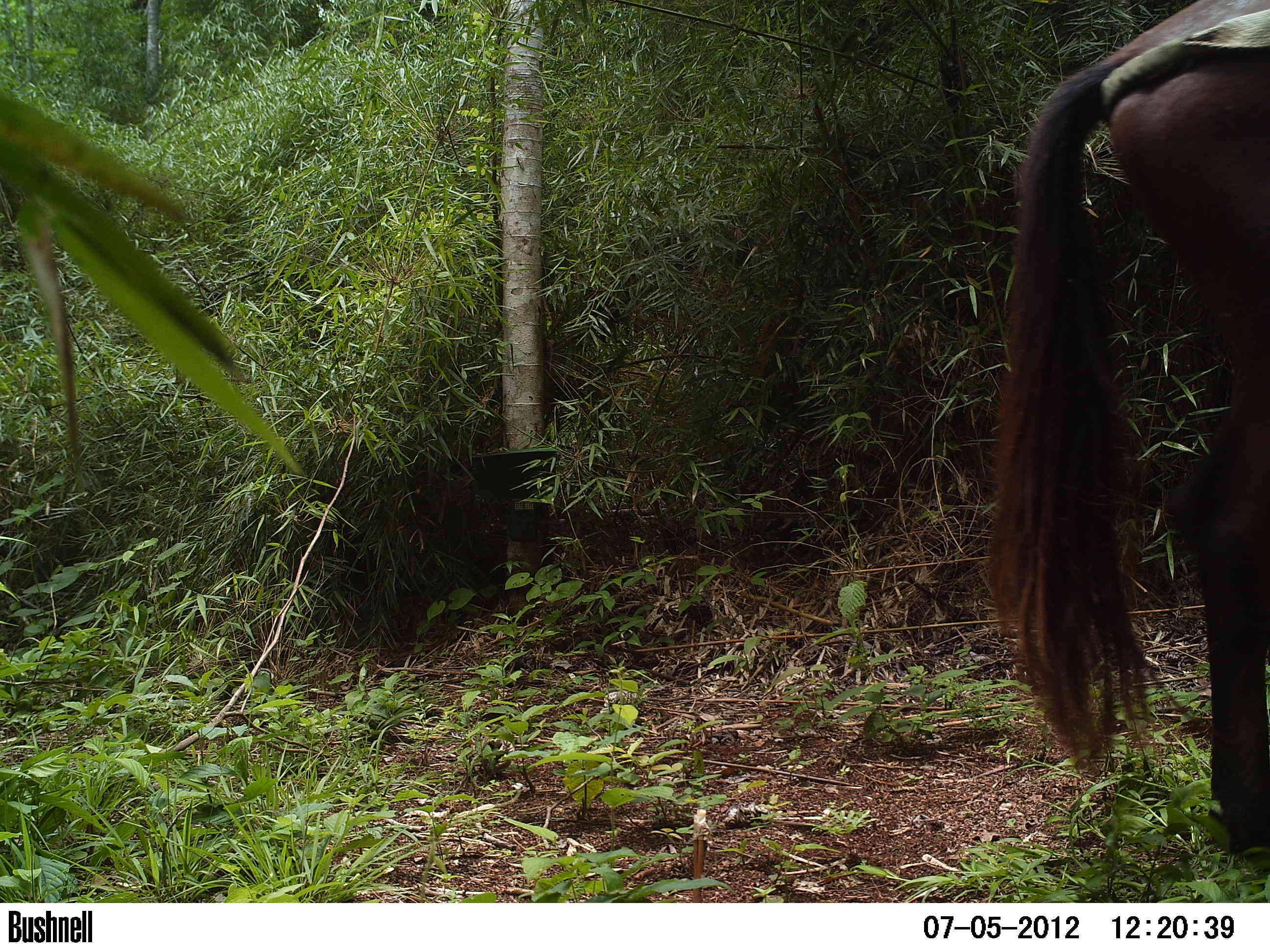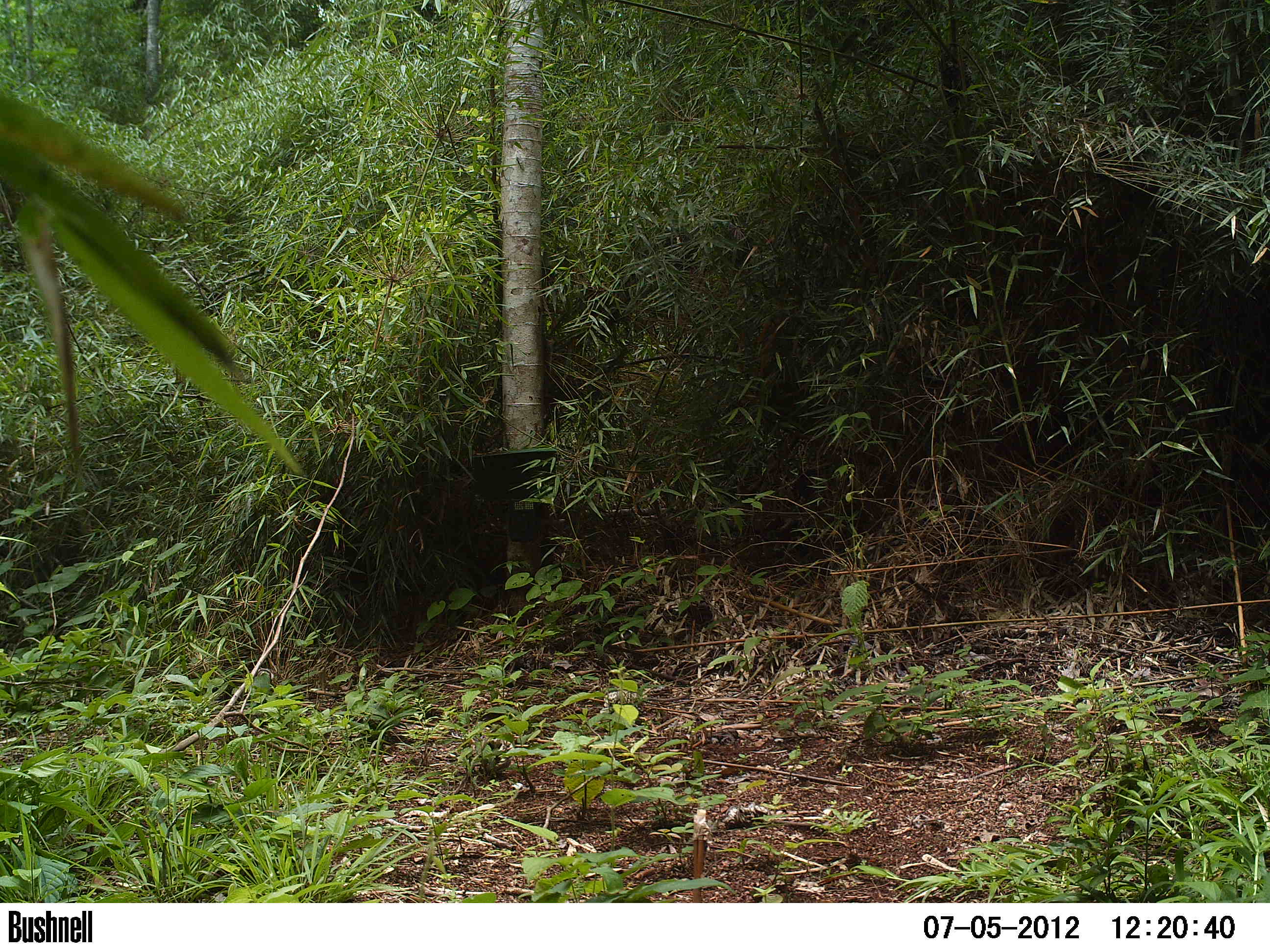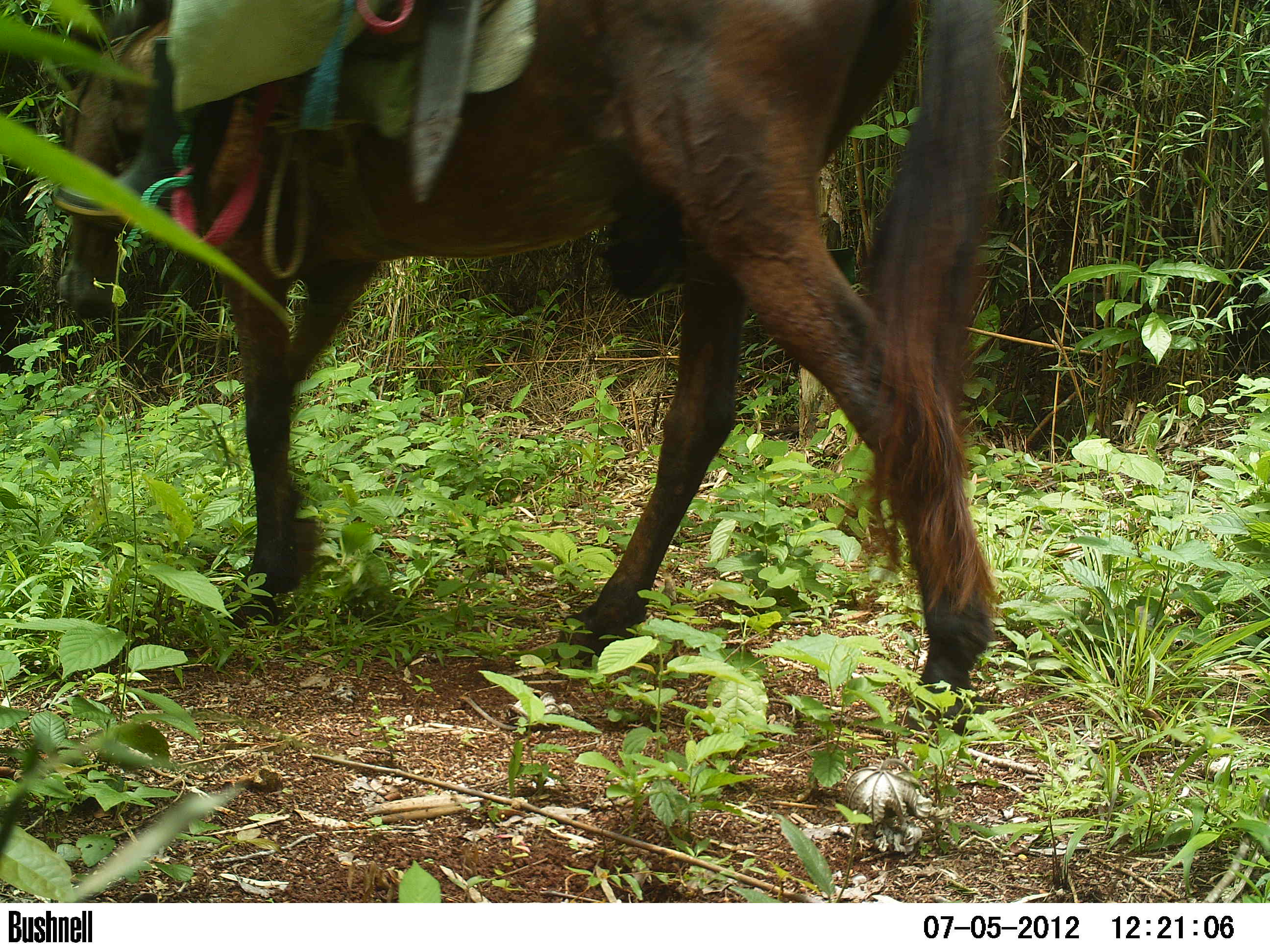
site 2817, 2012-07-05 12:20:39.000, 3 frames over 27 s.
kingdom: Animalia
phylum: Chordata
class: Mammalia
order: Perissodactyla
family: Equidae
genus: Equus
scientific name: Equus caballus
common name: horse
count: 2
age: adult